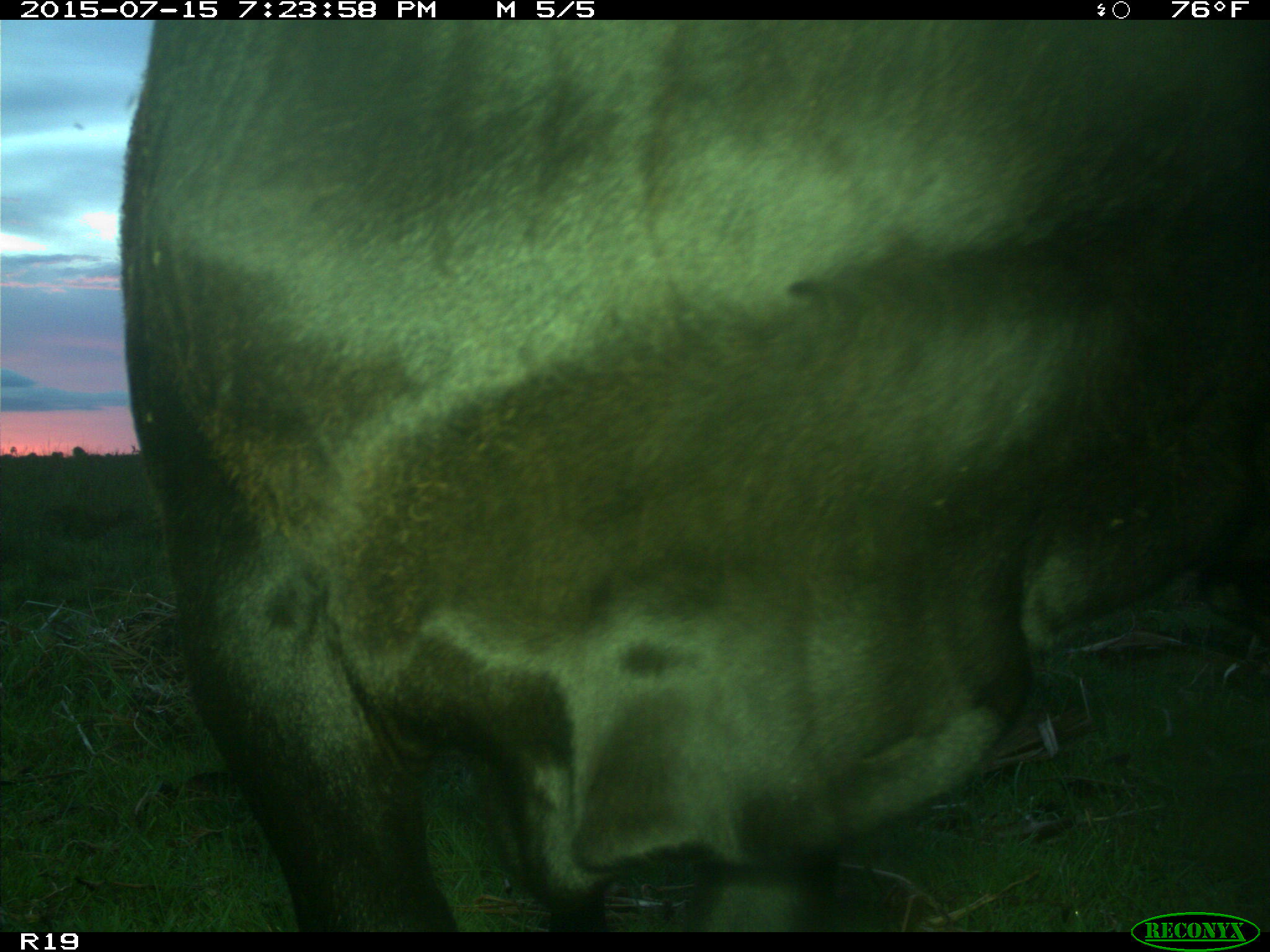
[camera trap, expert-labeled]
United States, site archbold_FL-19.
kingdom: Animalia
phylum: Chordata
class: Mammalia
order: Artiodactyla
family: Bovidae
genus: Bos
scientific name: Bos taurus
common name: domestic cow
Bos taurus (domestic cow).